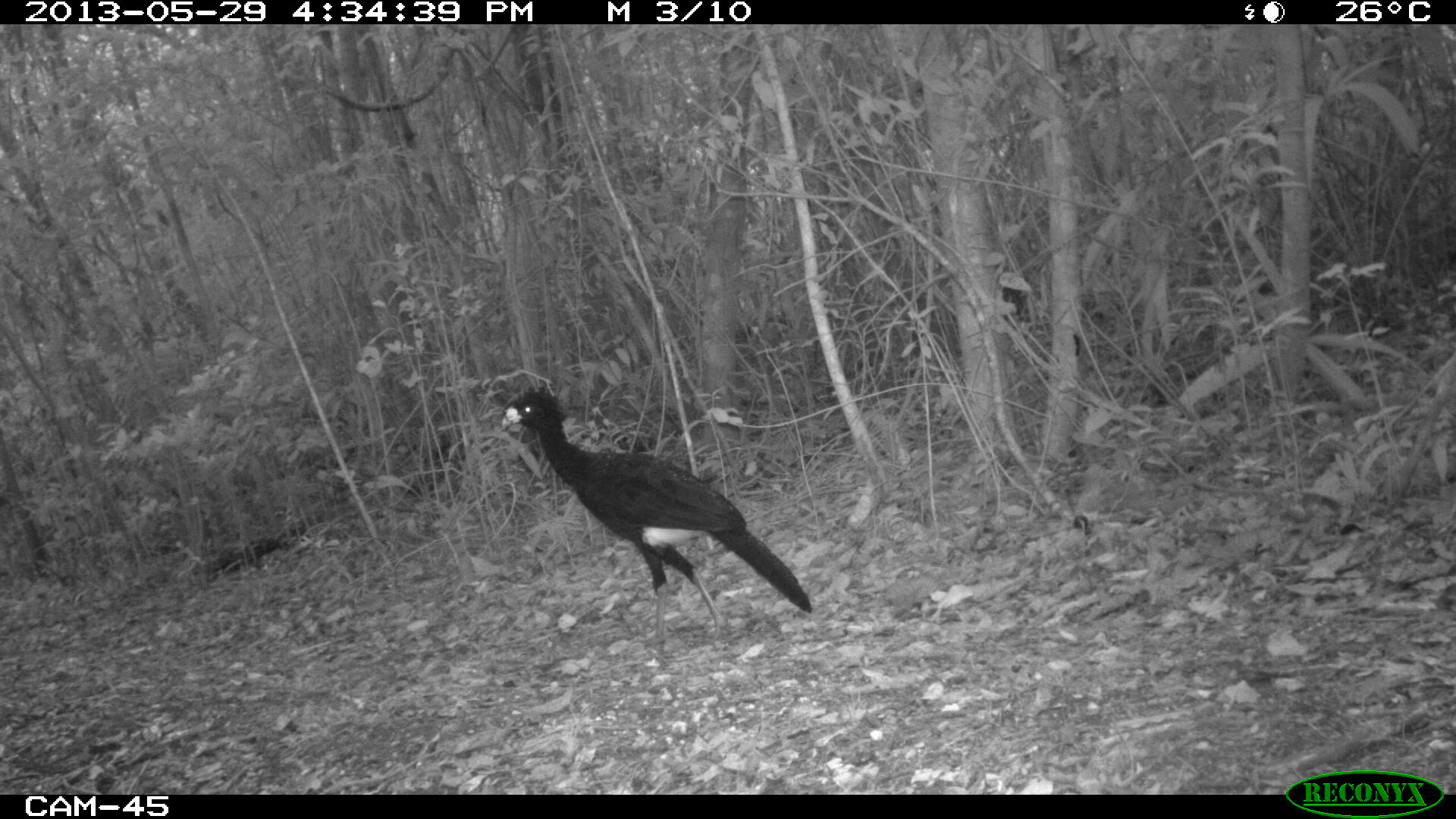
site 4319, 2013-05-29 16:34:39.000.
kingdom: Animalia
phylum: Chordata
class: Aves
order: Galliformes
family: Cracidae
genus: Crax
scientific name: Crax rubra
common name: great curassow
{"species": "Crax rubra (great curassow)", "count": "1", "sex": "male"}